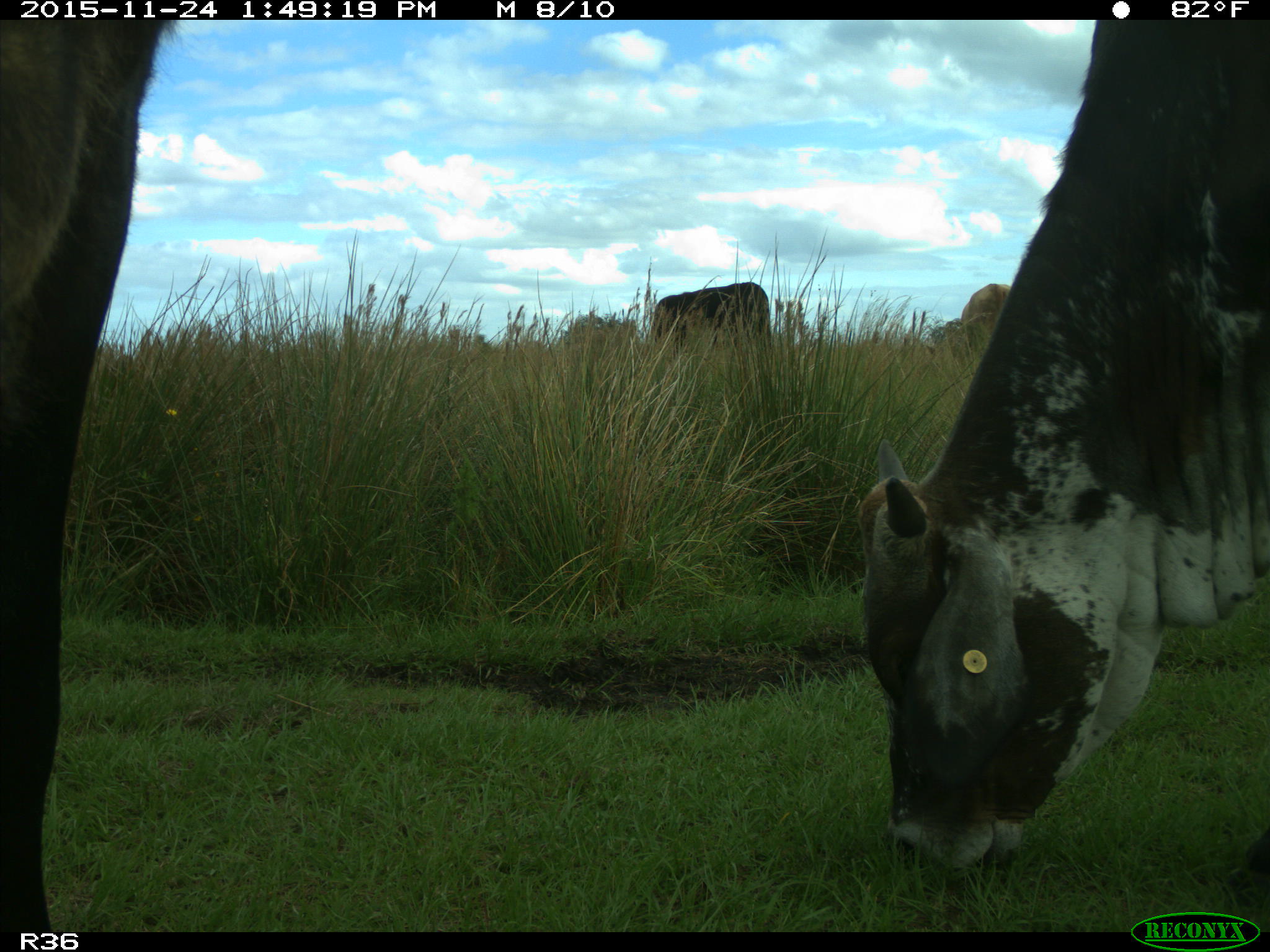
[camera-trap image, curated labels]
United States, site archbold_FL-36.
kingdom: Animalia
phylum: Chordata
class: Mammalia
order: Artiodactyla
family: Bovidae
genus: Bos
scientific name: Bos taurus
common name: domestic cow